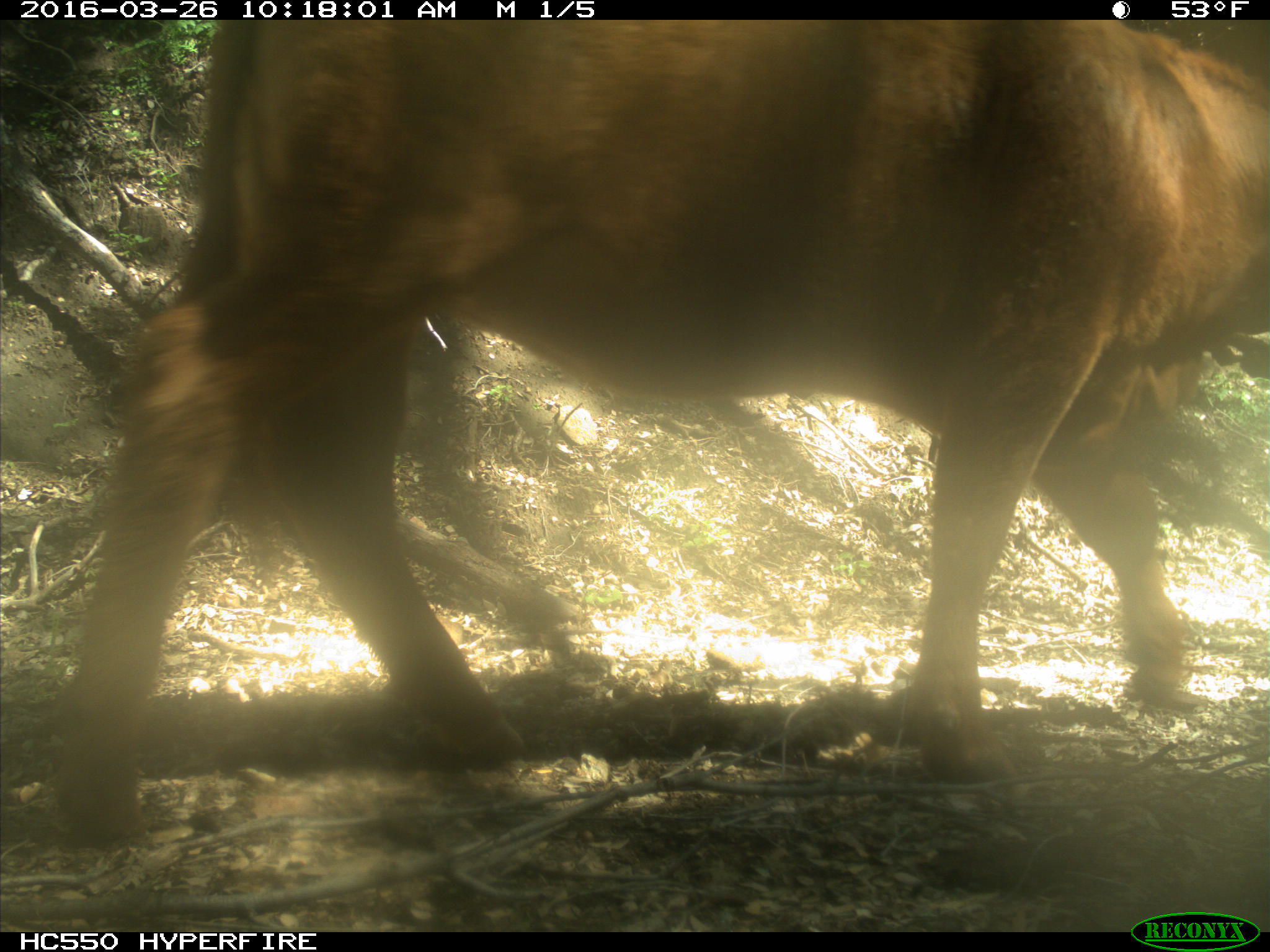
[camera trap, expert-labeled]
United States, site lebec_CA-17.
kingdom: Animalia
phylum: Chordata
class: Mammalia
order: Artiodactyla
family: Bovidae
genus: Bos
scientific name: Bos taurus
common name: domestic cow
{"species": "Bos taurus (domestic cow)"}